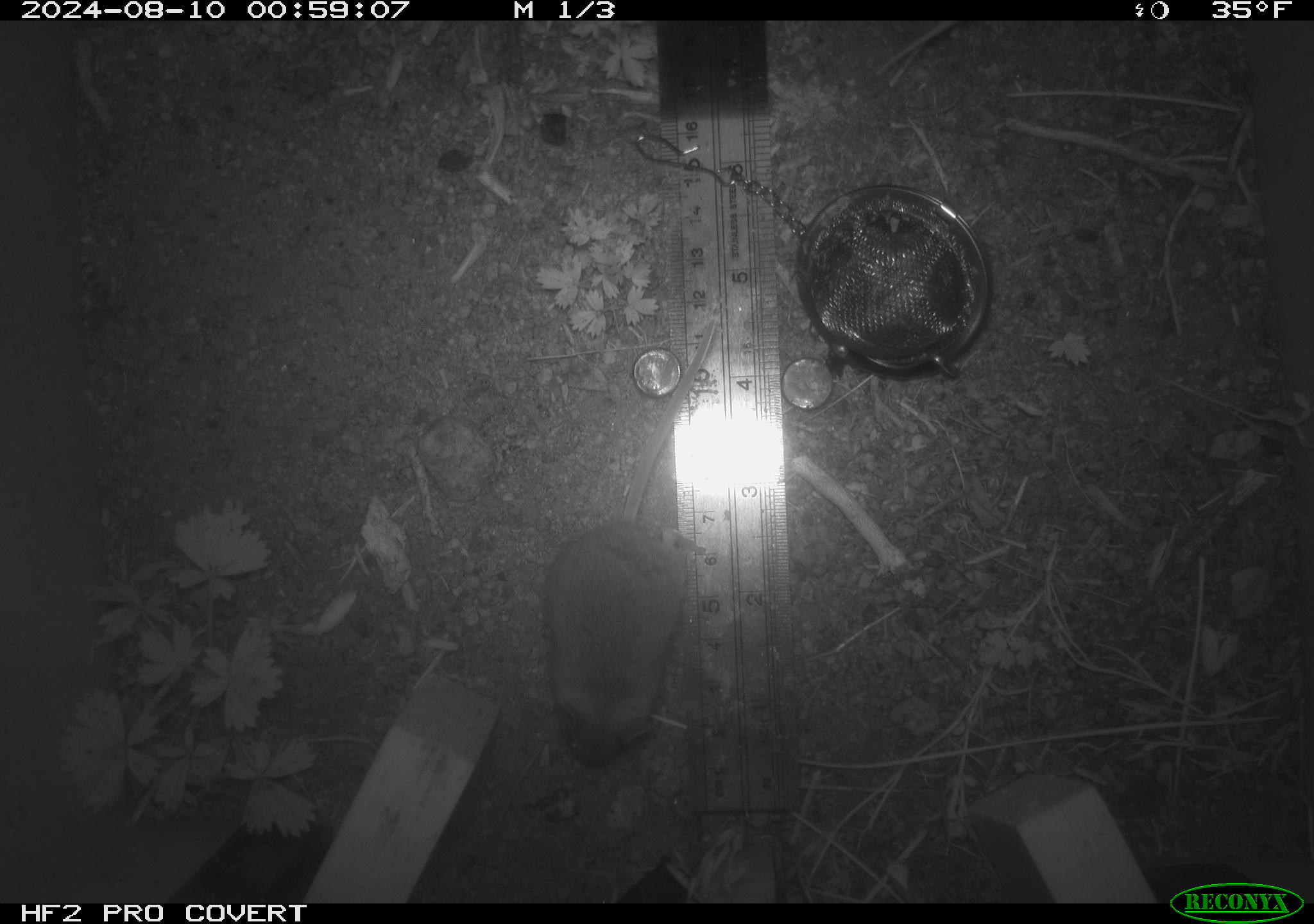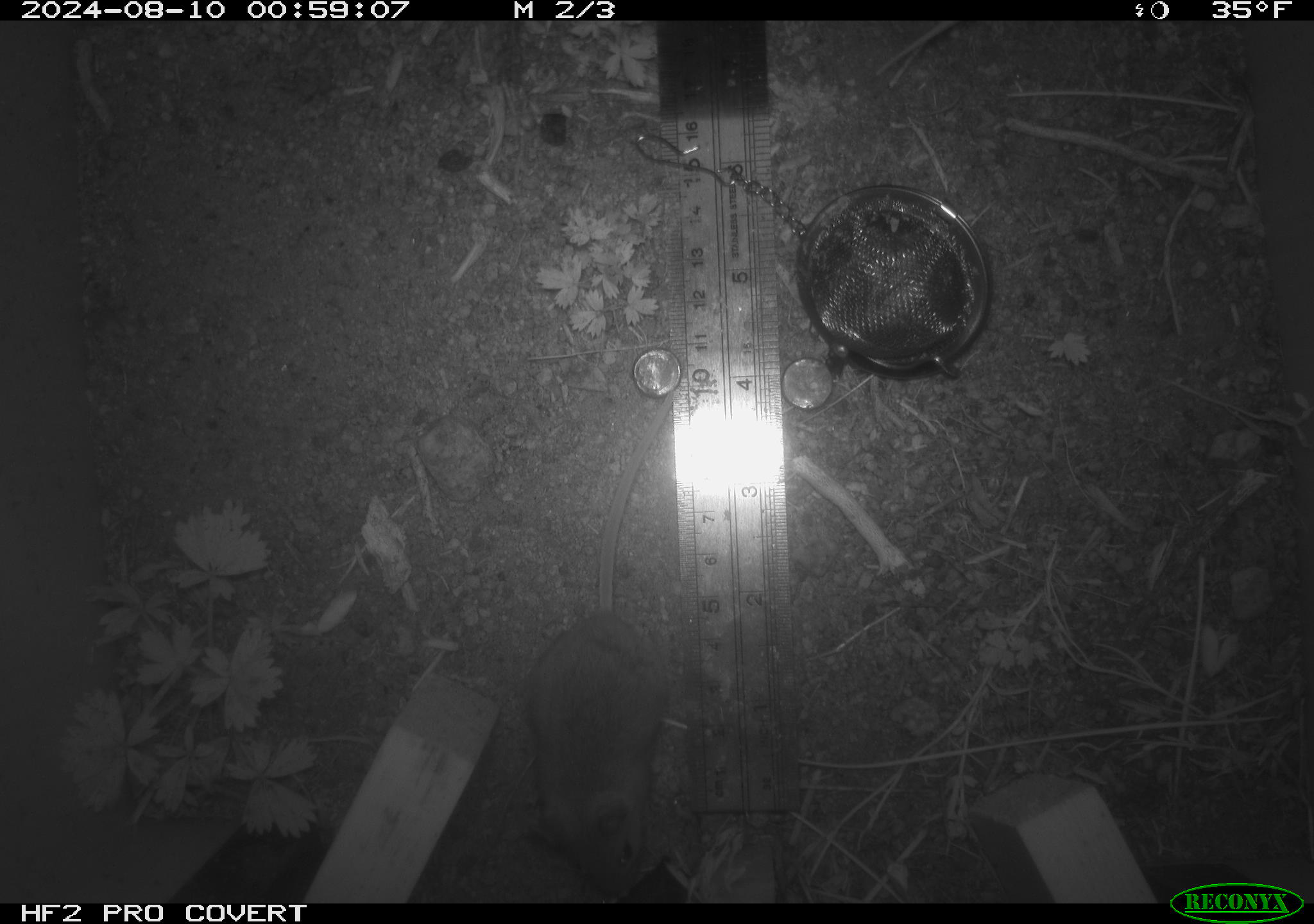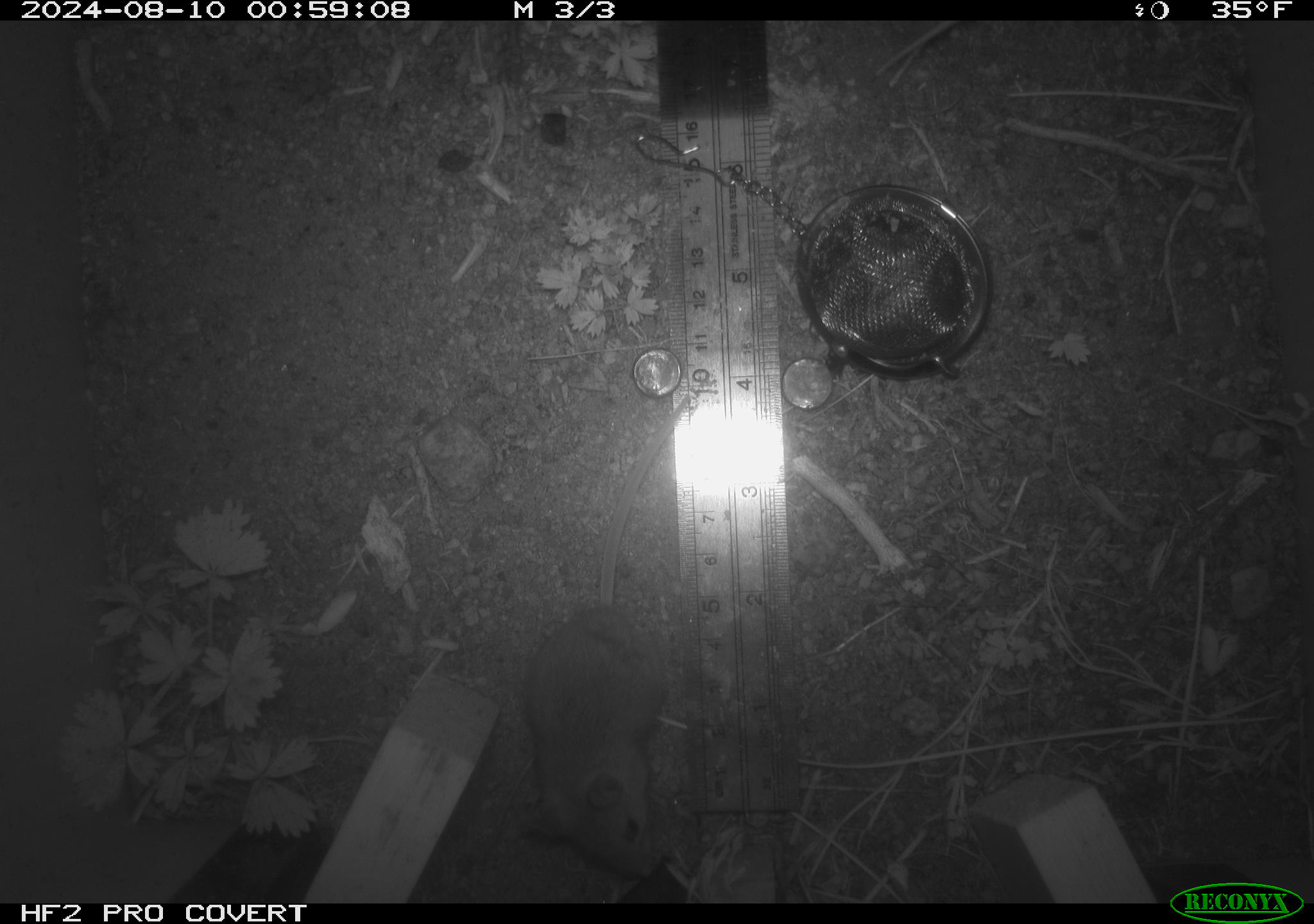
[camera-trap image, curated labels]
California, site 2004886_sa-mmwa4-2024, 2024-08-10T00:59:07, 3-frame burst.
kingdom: Animalia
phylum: Chordata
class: Mammalia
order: Rodentia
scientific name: Rodentia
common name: mouse species